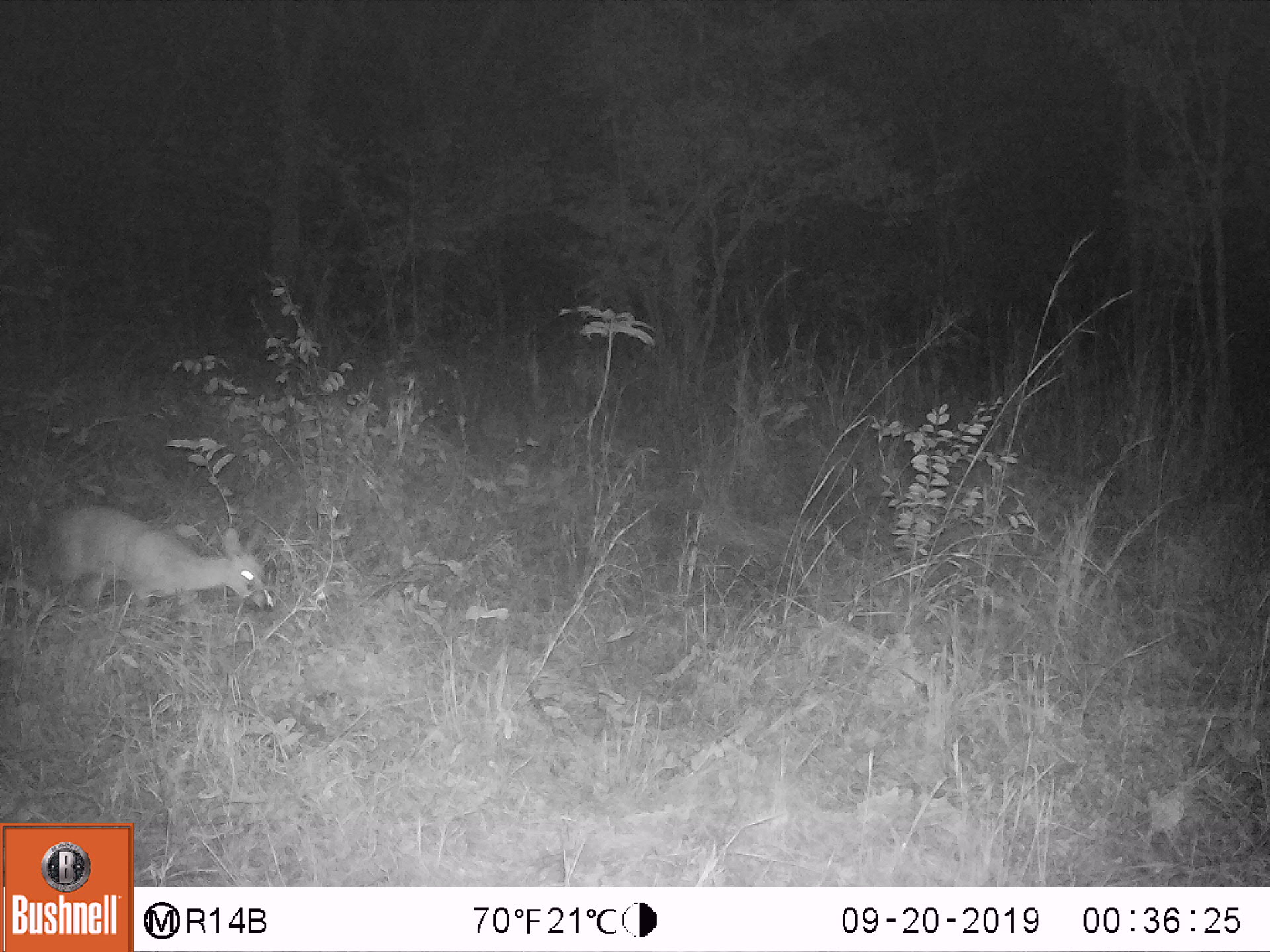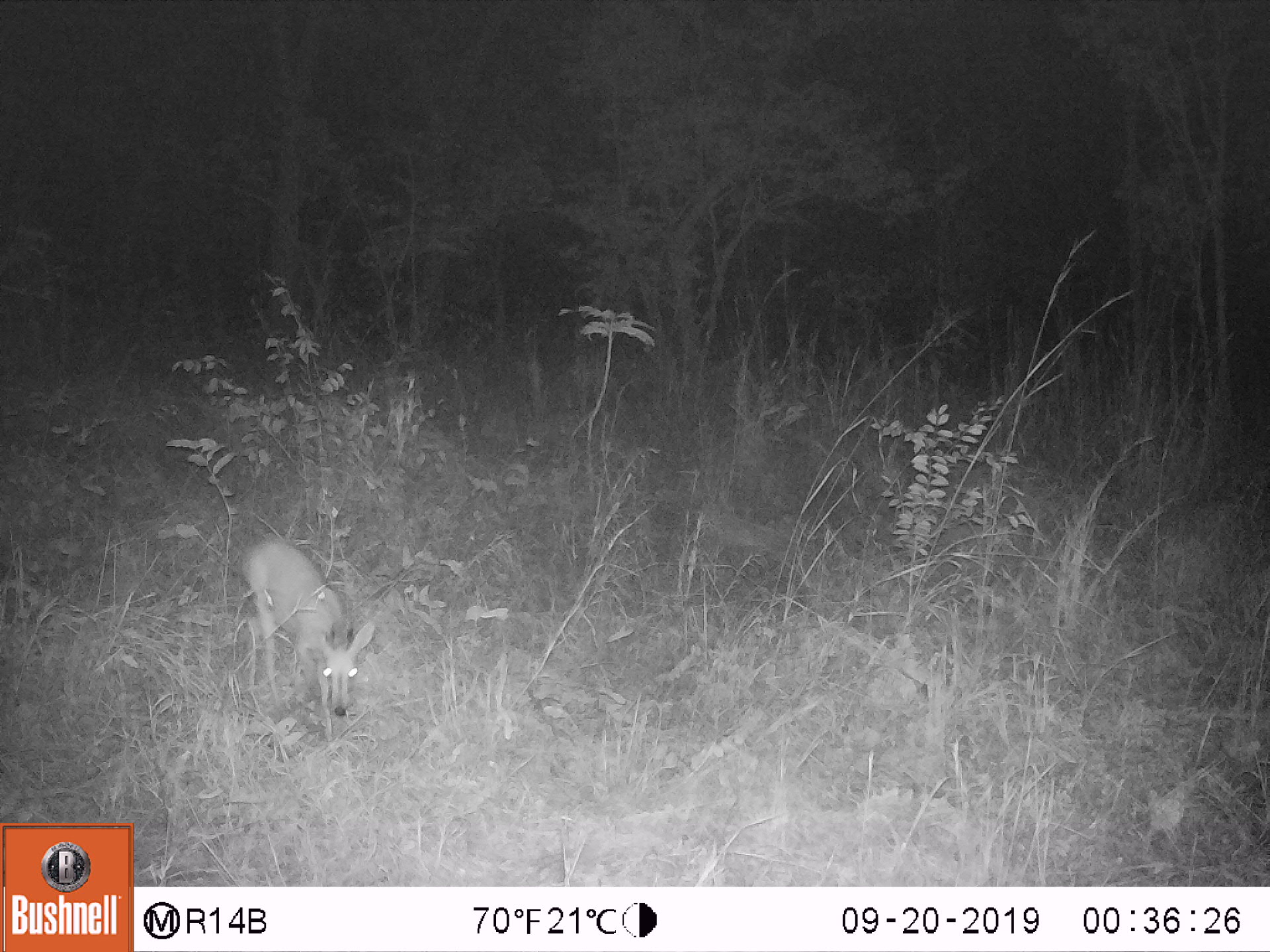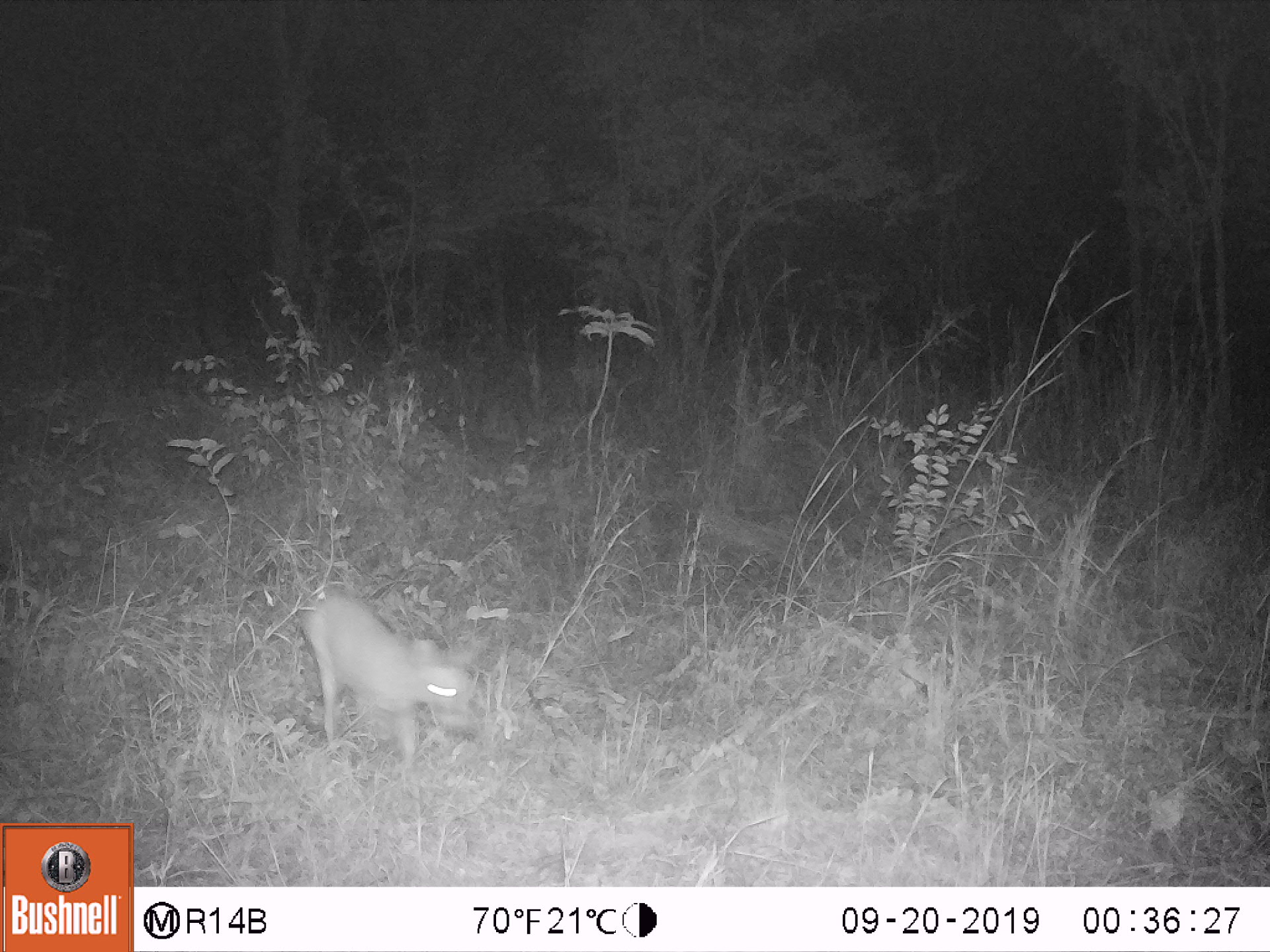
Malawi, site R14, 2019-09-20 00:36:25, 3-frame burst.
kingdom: Animalia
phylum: Chordata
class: Mammalia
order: Artiodactyla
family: Bovidae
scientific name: Antilopinae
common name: small antelope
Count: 1.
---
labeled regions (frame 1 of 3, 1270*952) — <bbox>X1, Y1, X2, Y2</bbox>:
small antelope: <bbox>37, 492, 271, 644</bbox>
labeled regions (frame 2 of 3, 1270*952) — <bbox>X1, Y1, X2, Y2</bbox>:
small antelope: <bbox>228, 533, 380, 745</bbox>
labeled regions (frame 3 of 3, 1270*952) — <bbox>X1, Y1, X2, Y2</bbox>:
small antelope: <bbox>297, 583, 489, 788</bbox>